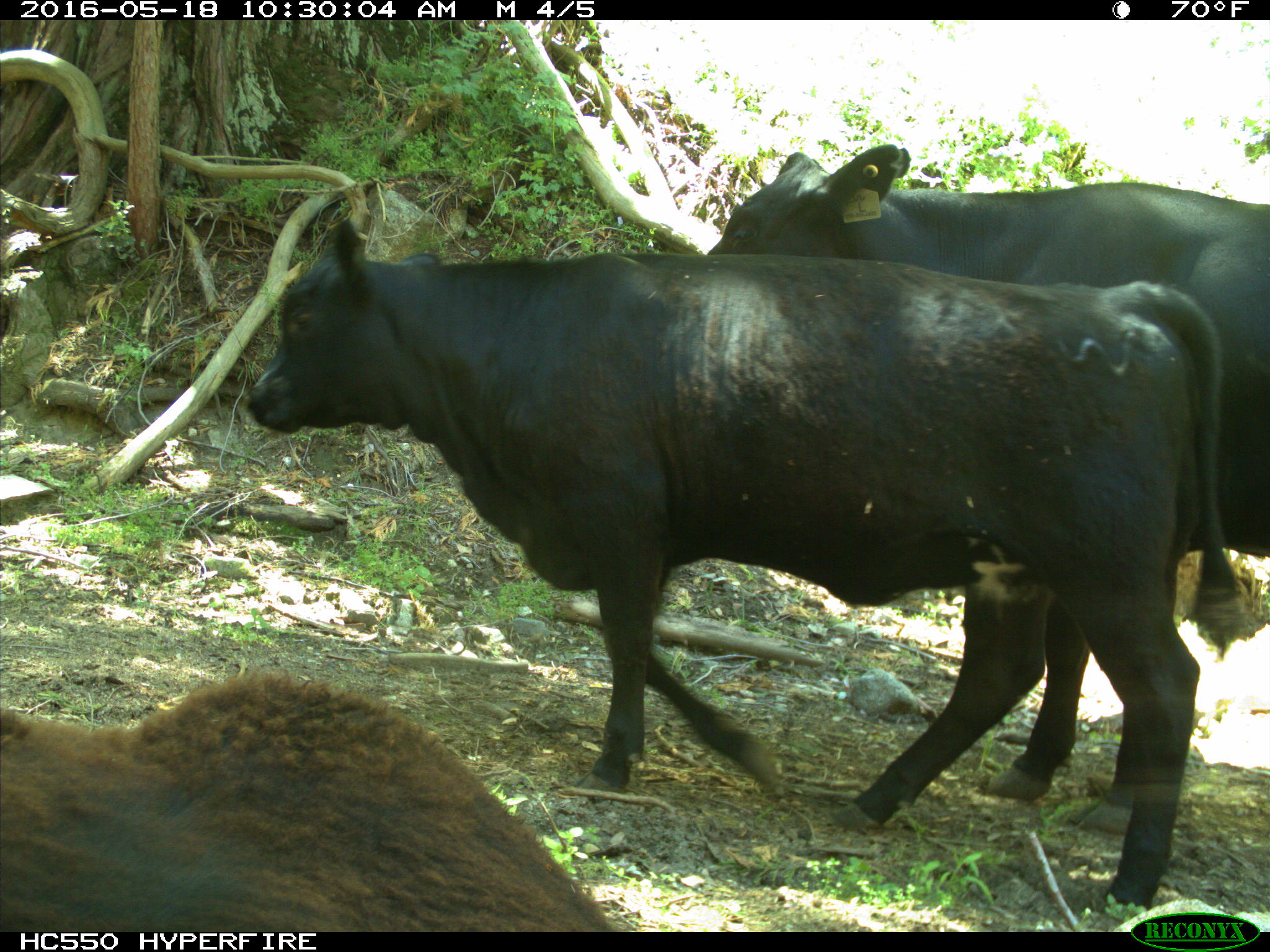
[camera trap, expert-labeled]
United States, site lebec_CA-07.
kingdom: Animalia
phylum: Chordata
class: Mammalia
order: Artiodactyla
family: Bovidae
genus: Bos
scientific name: Bos taurus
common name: domestic cow